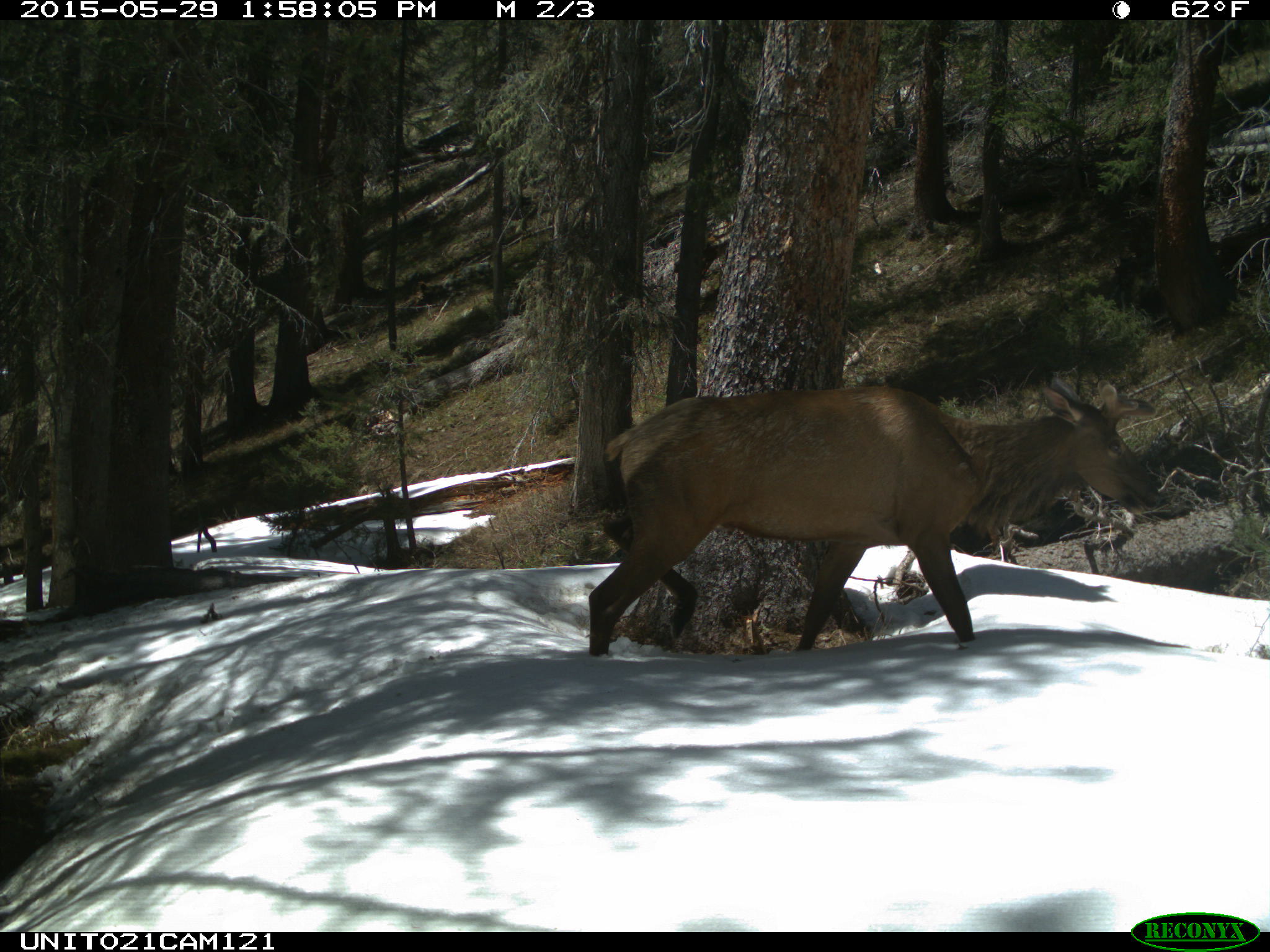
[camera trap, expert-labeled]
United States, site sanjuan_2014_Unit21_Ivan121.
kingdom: Animalia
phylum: Chordata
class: Mammalia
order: Artiodactyla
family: Cervidae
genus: Cervus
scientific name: Cervus elaphus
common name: red deer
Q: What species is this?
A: Cervus elaphus (red deer).